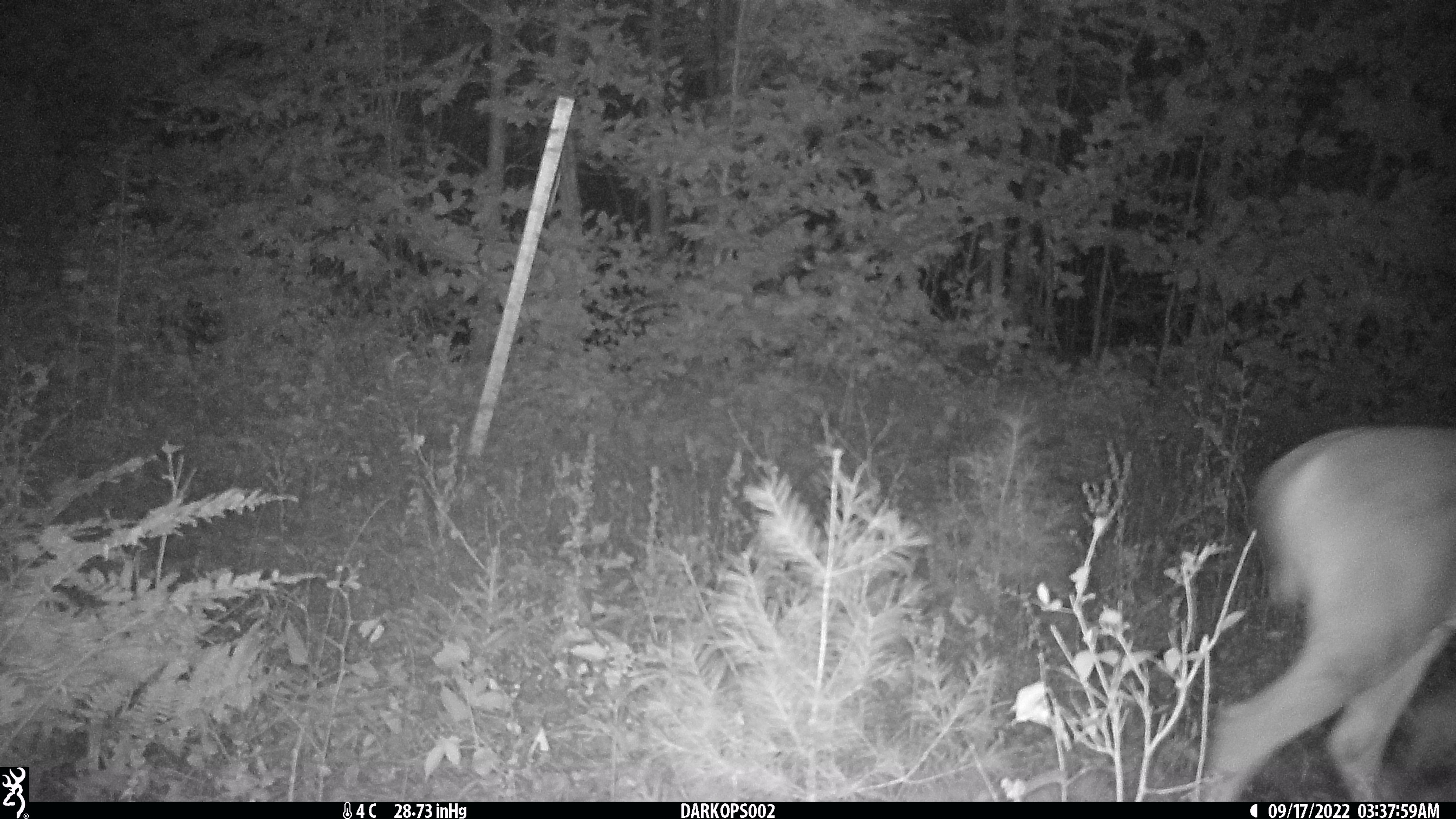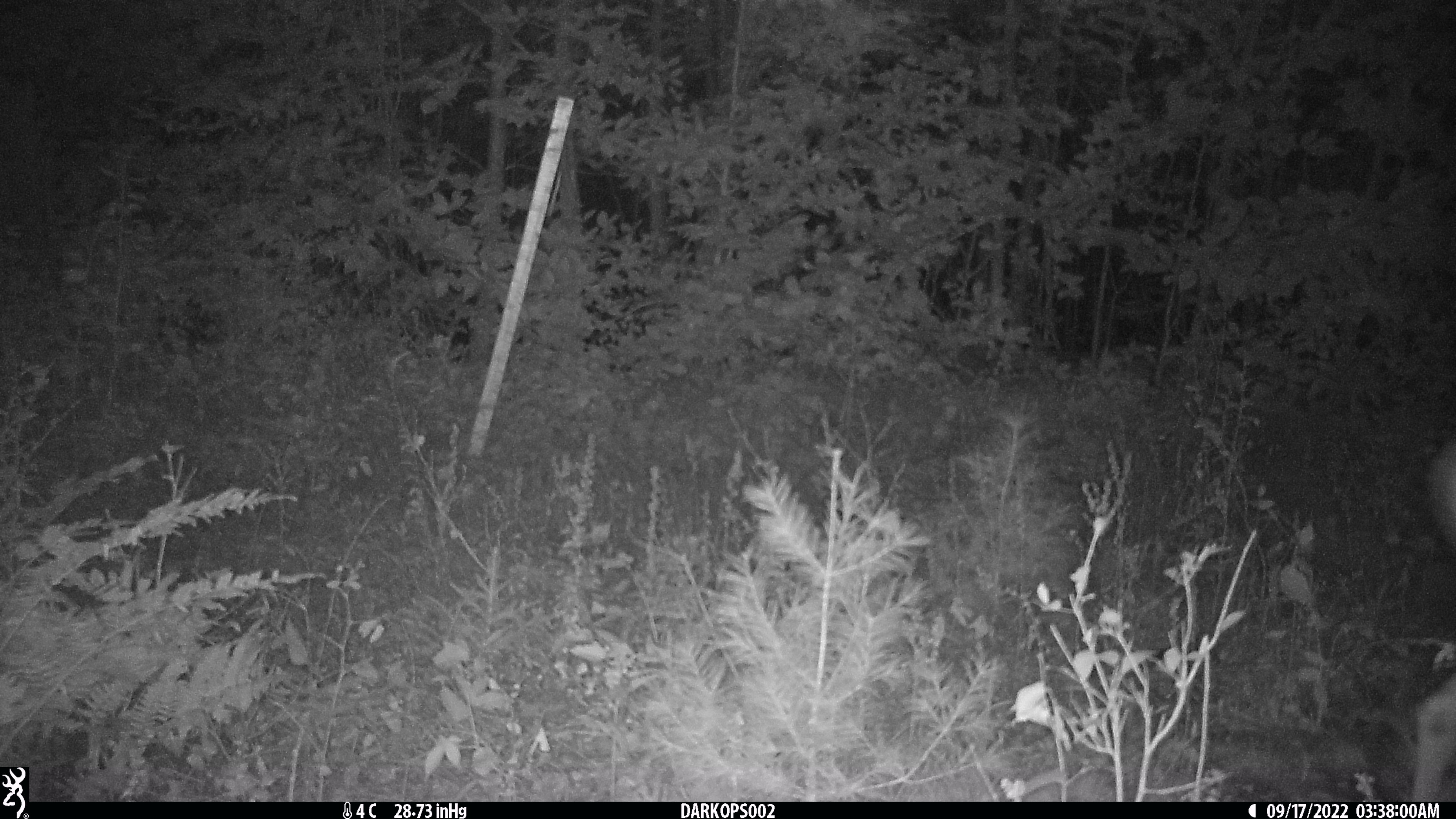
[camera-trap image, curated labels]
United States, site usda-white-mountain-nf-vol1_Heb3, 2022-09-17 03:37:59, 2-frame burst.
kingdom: Animalia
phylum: Chordata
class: Mammalia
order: Artiodactyla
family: Cervidae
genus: Odocoileus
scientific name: Odocoileus virginianus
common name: white-tailed deer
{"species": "white-tailed deer (Odocoileus virginianus)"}